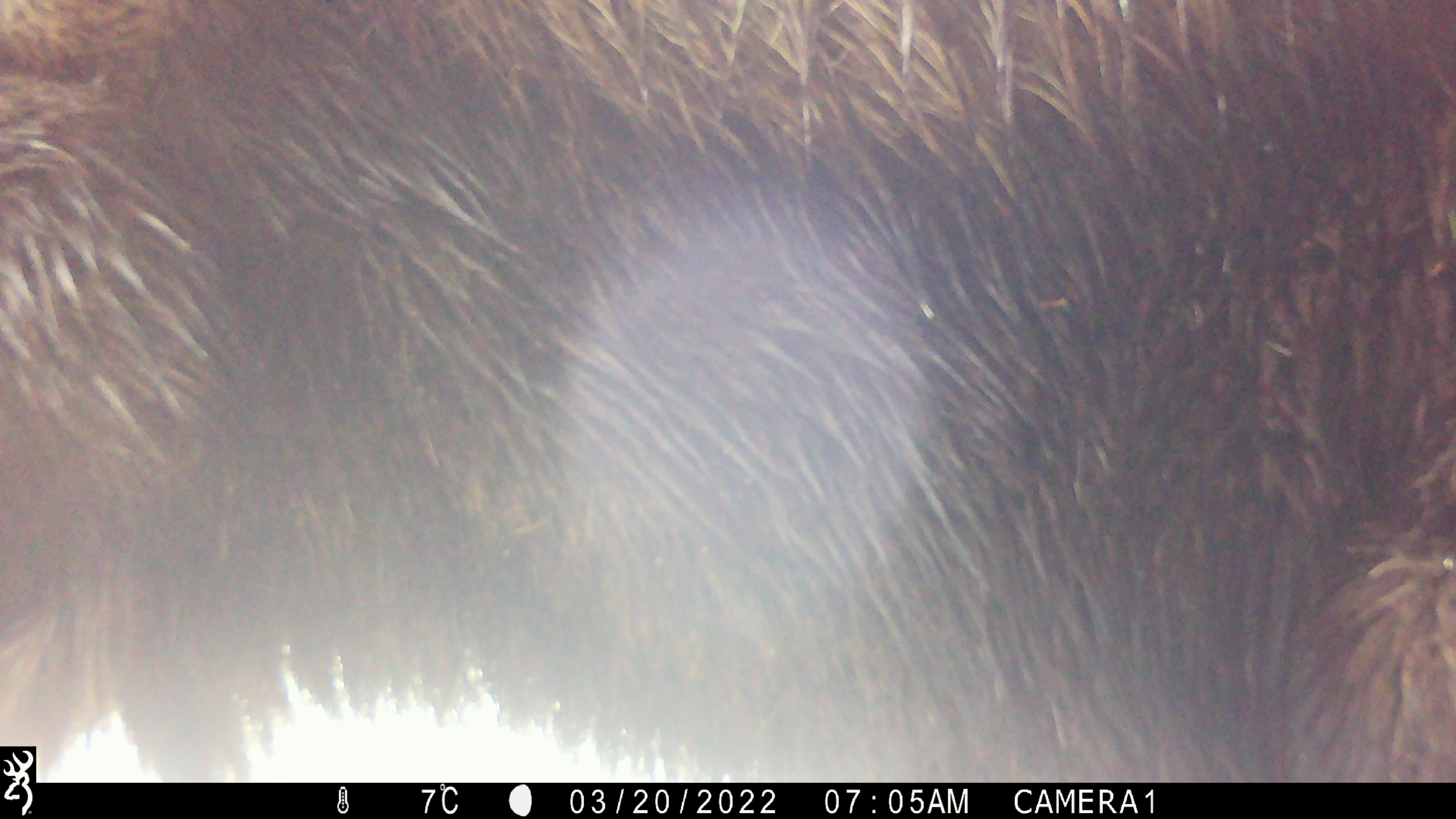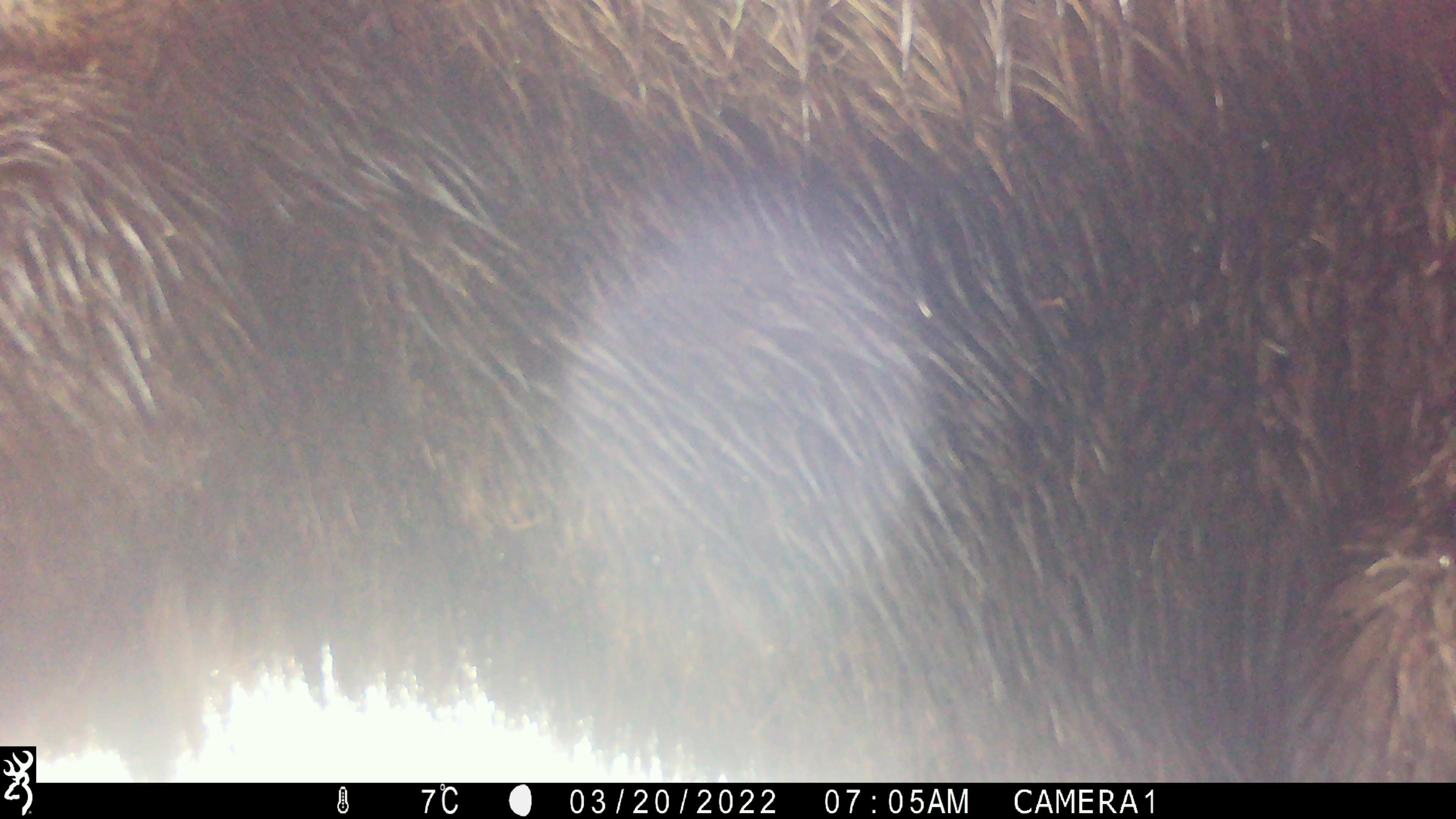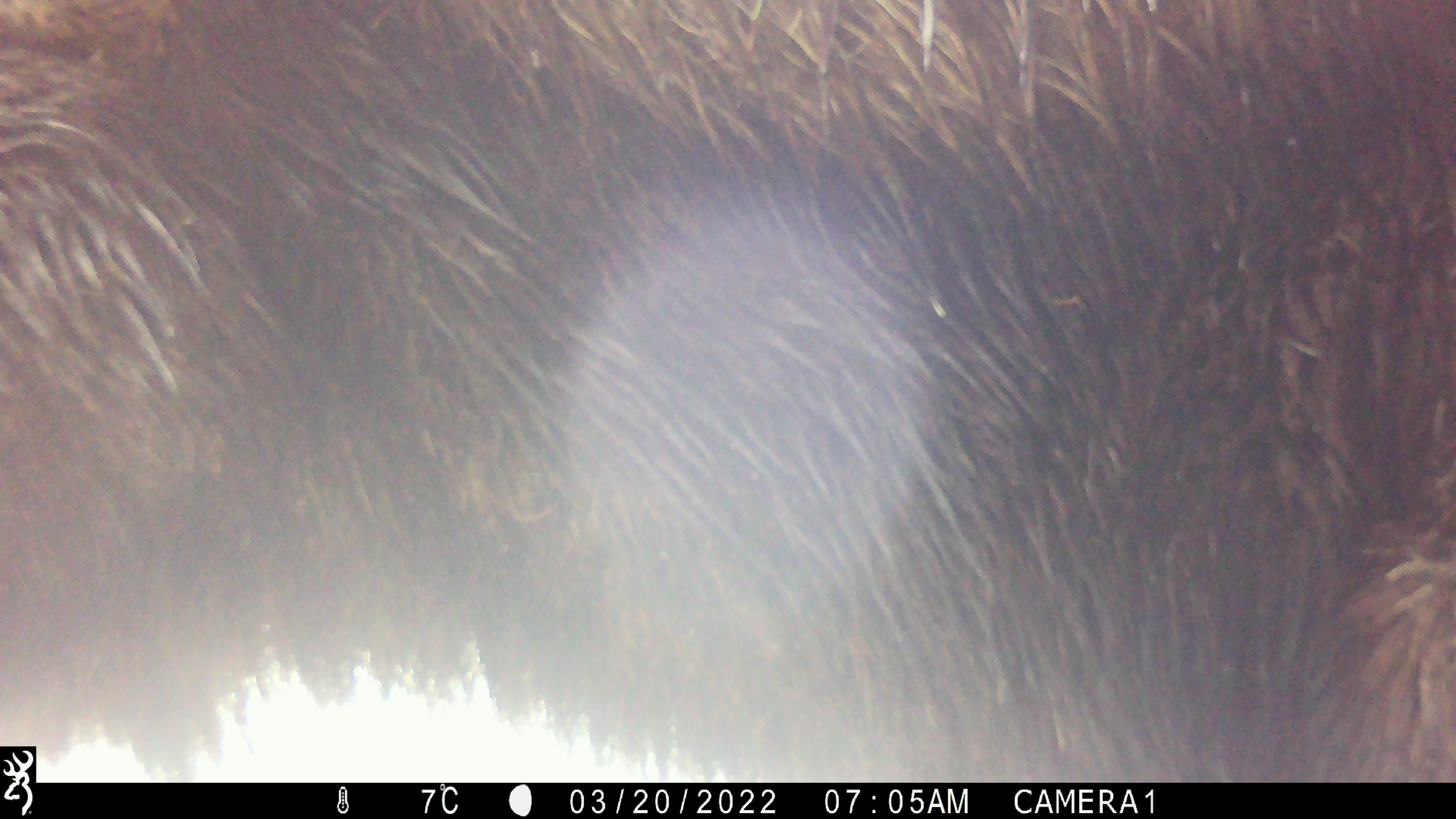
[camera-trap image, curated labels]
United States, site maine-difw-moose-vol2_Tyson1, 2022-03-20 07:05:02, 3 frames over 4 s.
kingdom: Animalia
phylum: Chordata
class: Mammalia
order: Artiodactyla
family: Cervidae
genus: Alces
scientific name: Alces alces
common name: moose